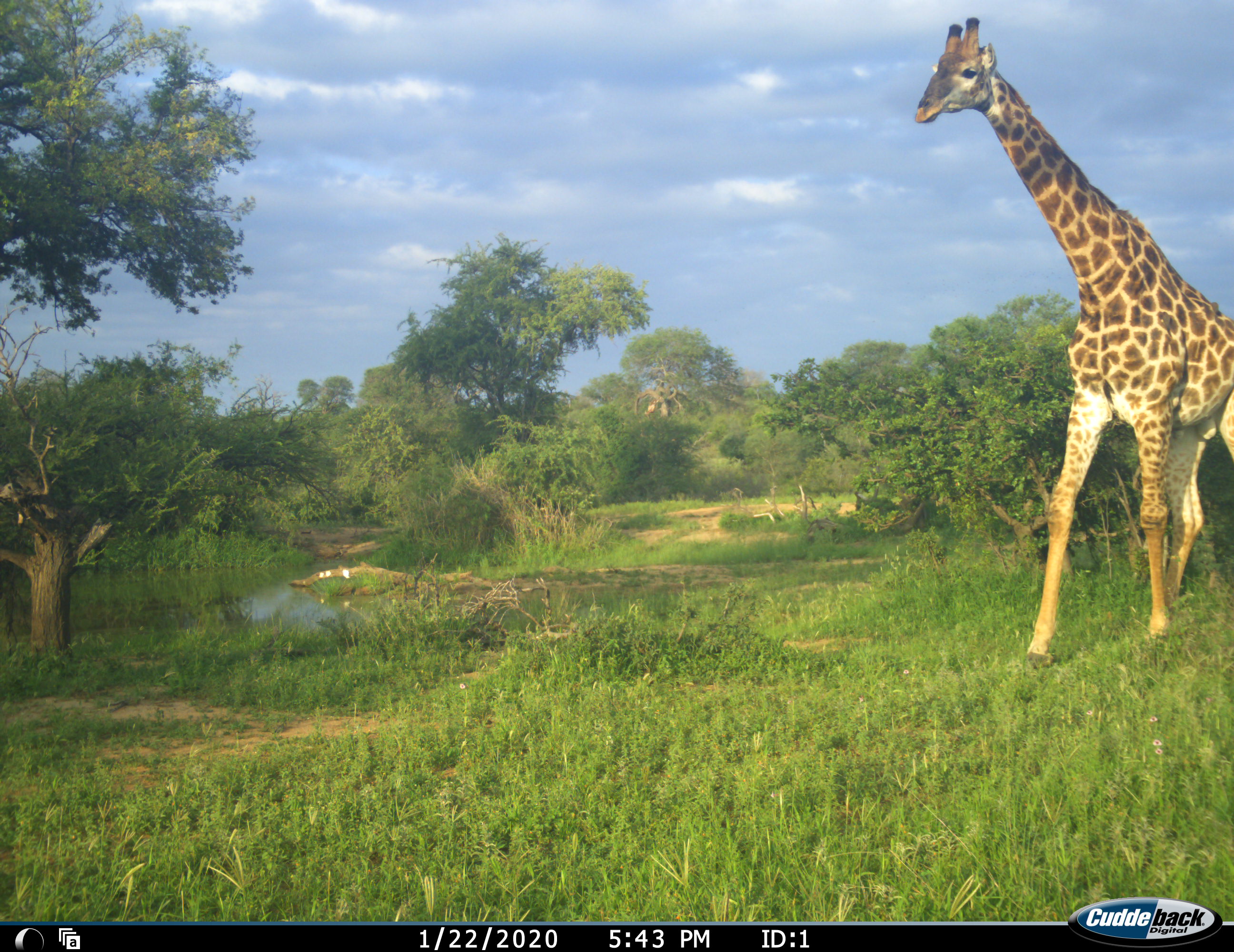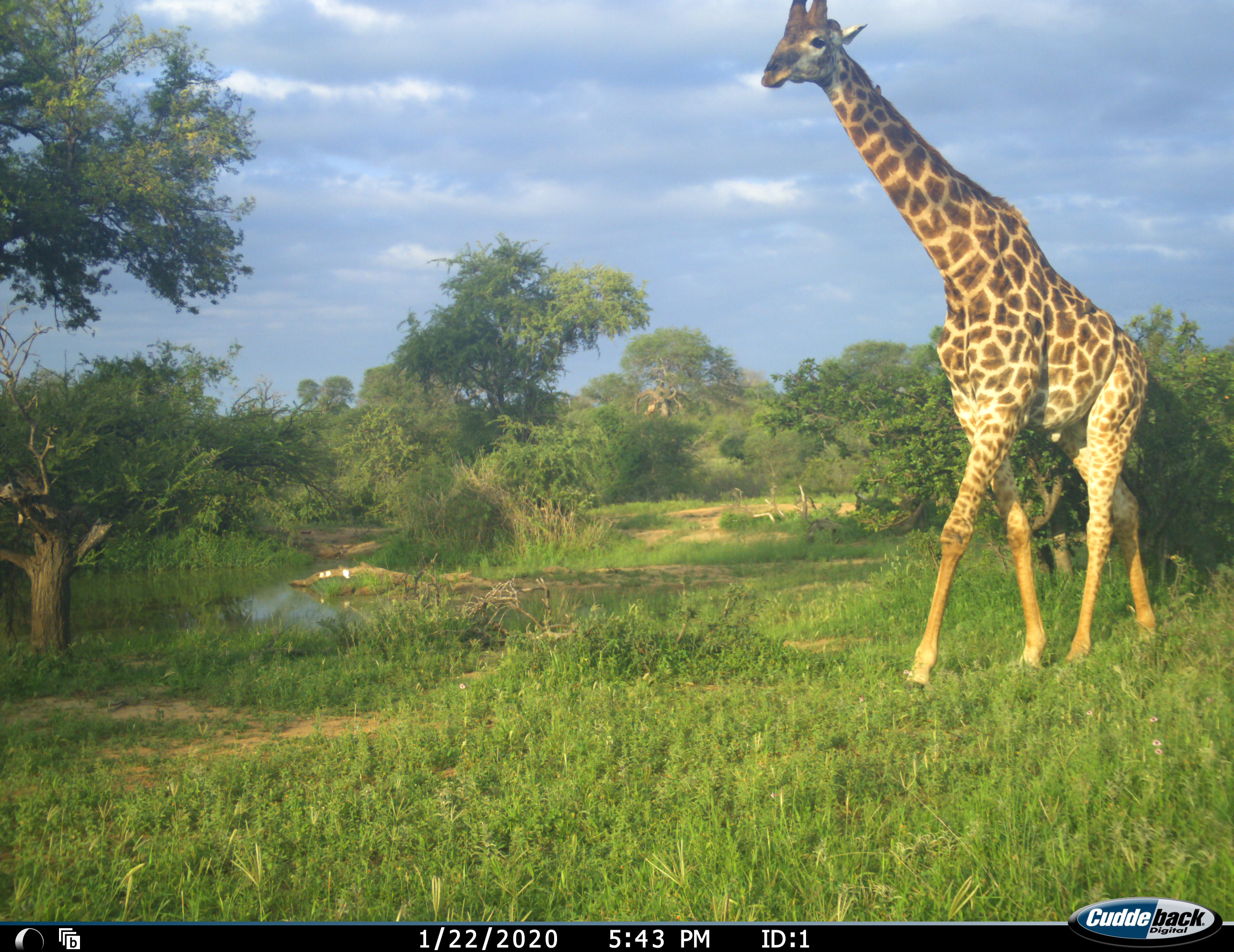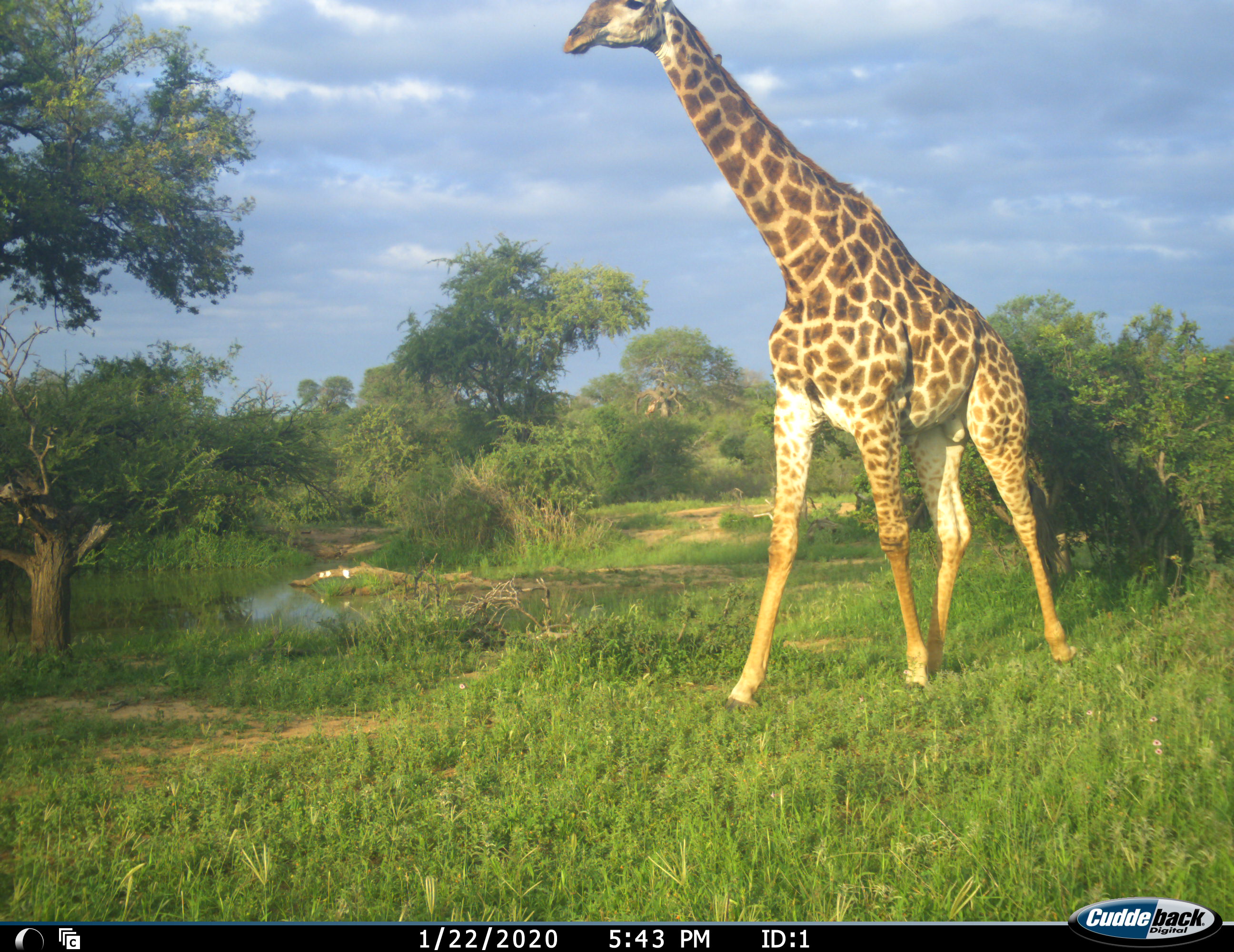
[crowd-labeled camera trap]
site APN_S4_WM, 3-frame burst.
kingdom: Animalia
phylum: Chordata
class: Mammalia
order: Artiodactyla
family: Giraffidae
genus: Giraffa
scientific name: Giraffa camelopardalis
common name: giraffe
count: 1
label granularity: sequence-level